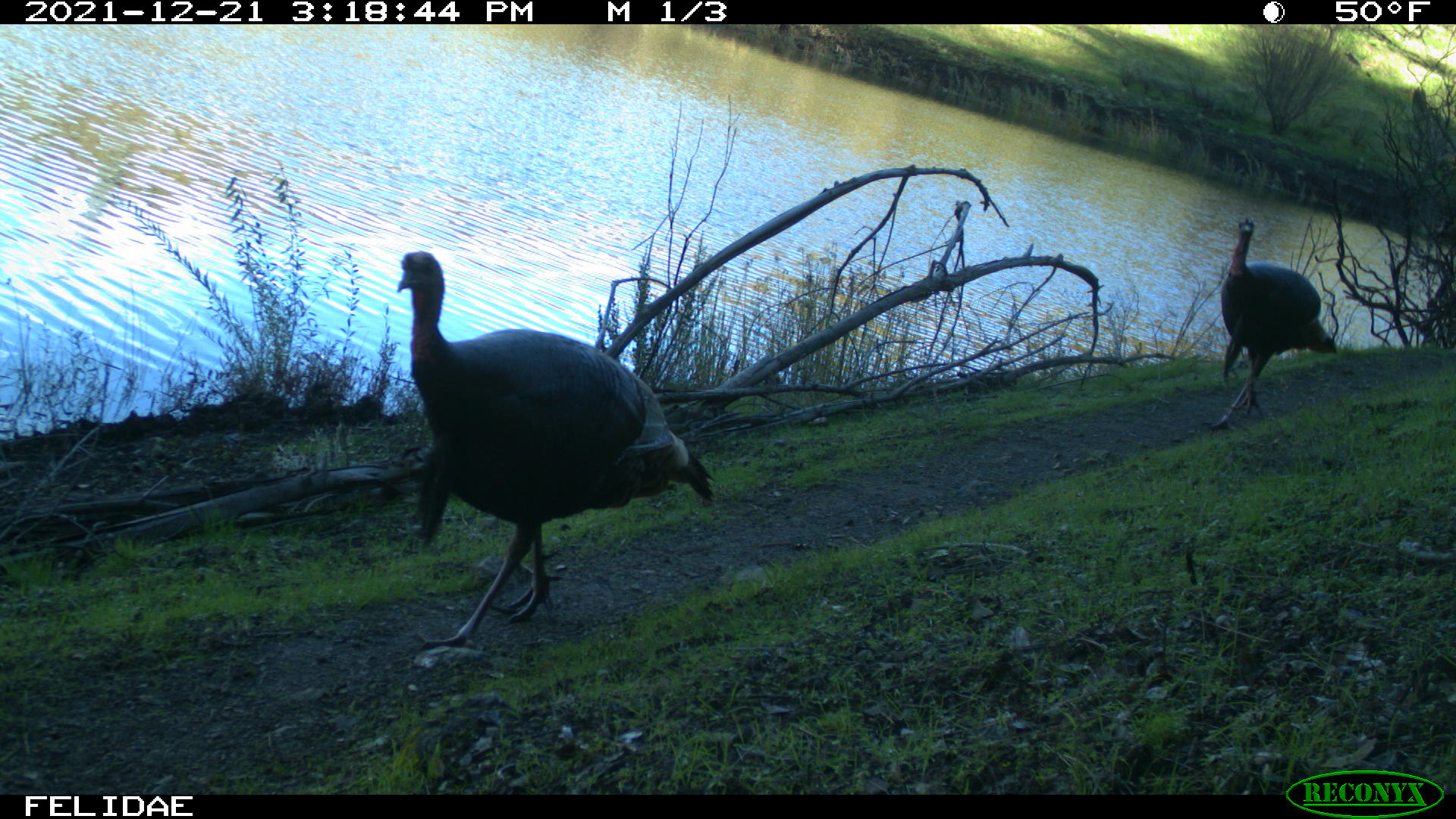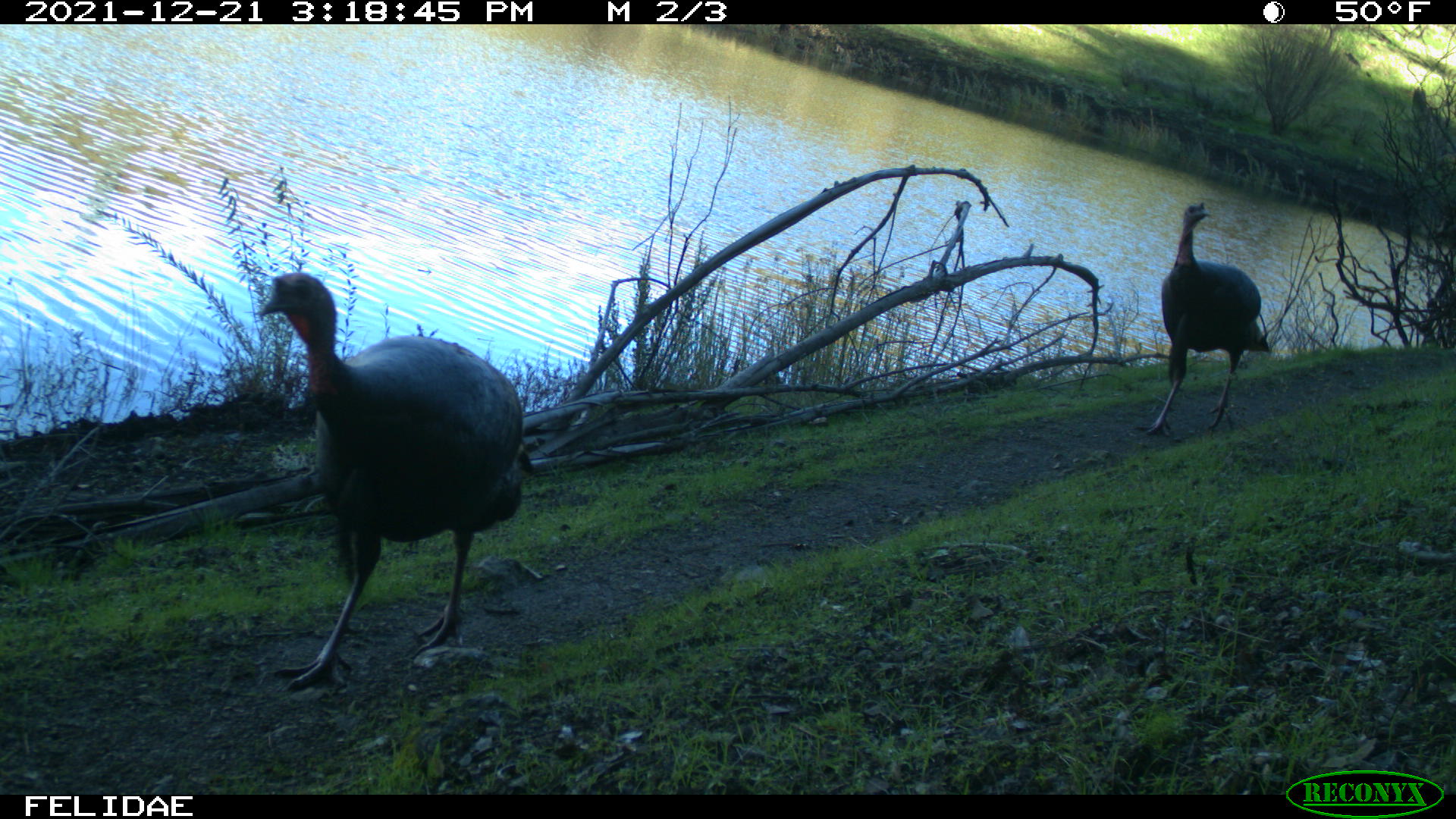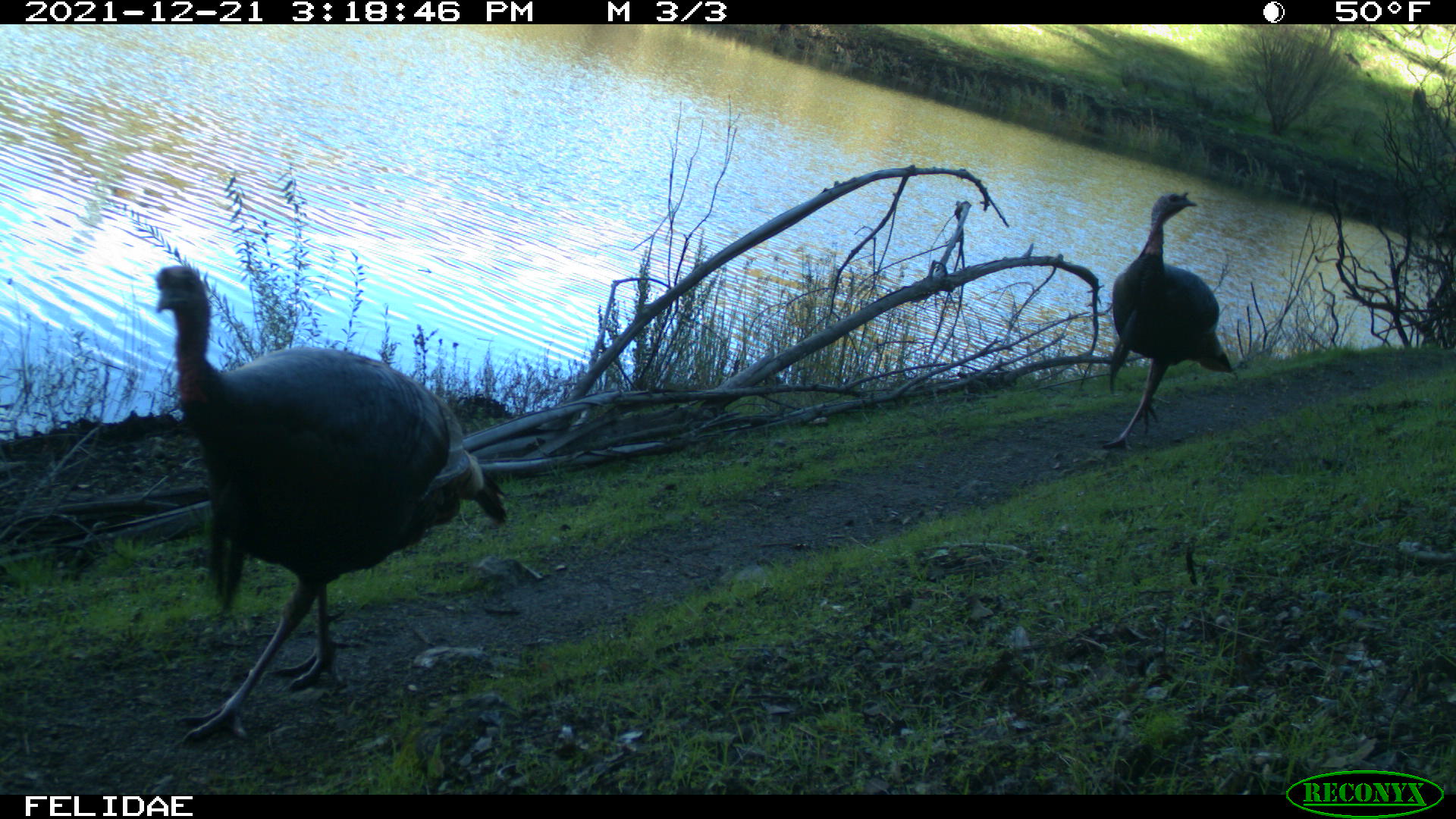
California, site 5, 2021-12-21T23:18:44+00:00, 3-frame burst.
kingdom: Animalia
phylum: Chordata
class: Aves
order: Galliformes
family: Phasianidae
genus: Meleagris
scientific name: Meleagris gallopavo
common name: turkey